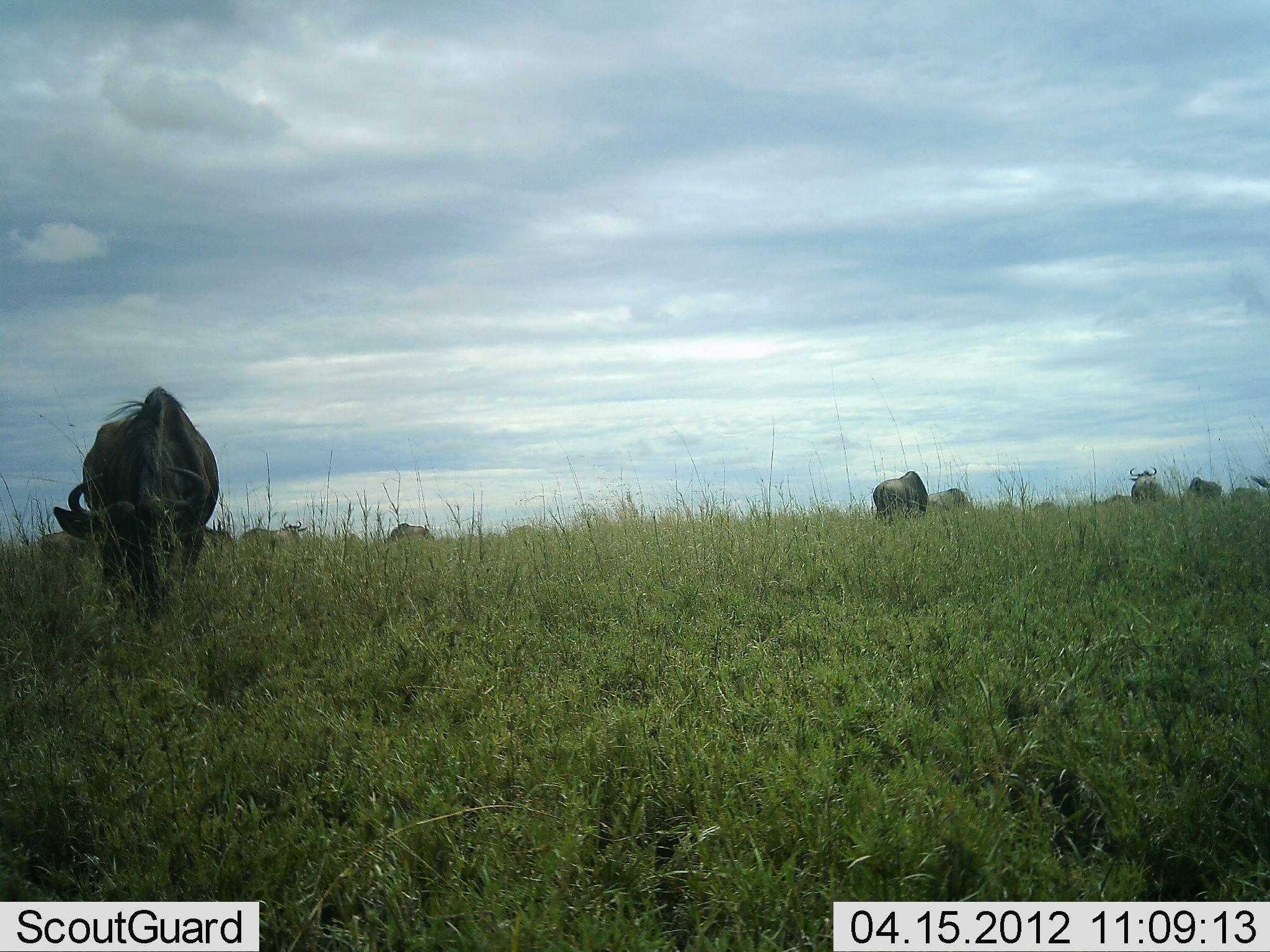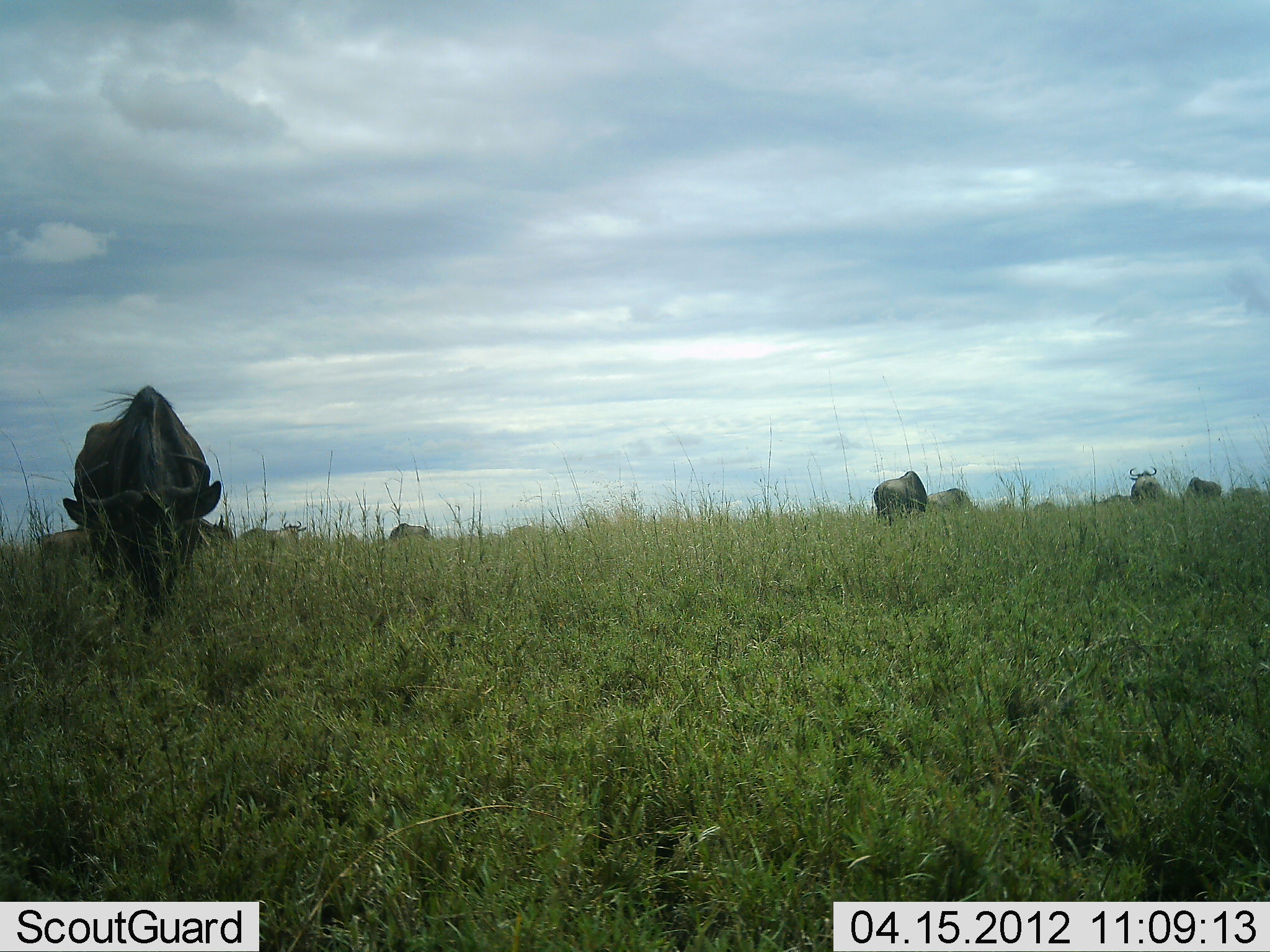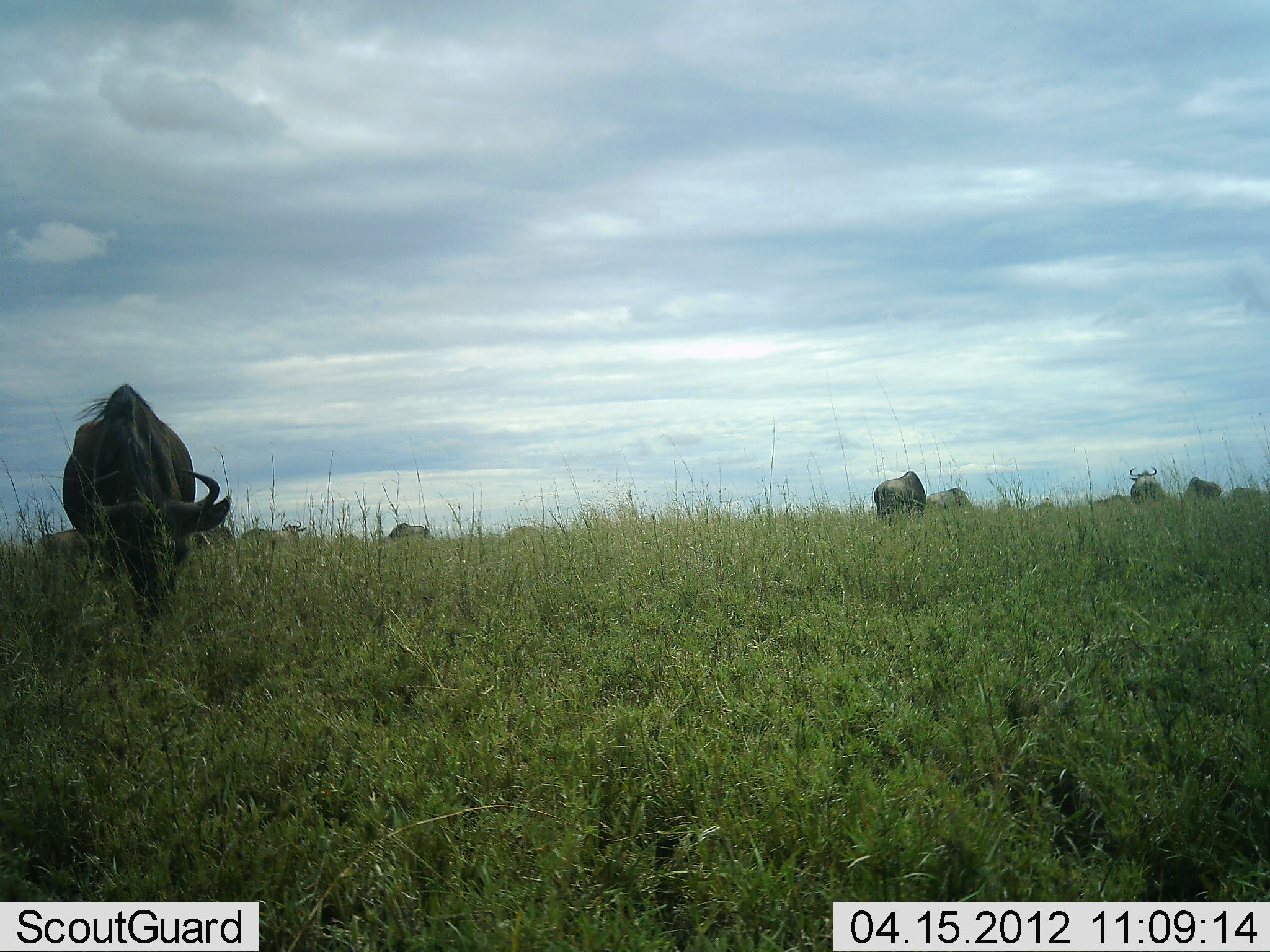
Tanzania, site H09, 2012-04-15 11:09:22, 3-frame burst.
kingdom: Animalia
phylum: Chordata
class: Mammalia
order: Artiodactyla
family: Bovidae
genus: Connochaetes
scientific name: Connochaetes taurinus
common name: blue wildebeest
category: wildebeest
Wildebeest (blue wildebeest) (Connochaetes taurinus), count 11-50. Behavior (volunteer vote fractions): standing 48%, resting 0%, moving 10%, interacting 0%. Young present (vote fraction): 0%. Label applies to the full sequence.